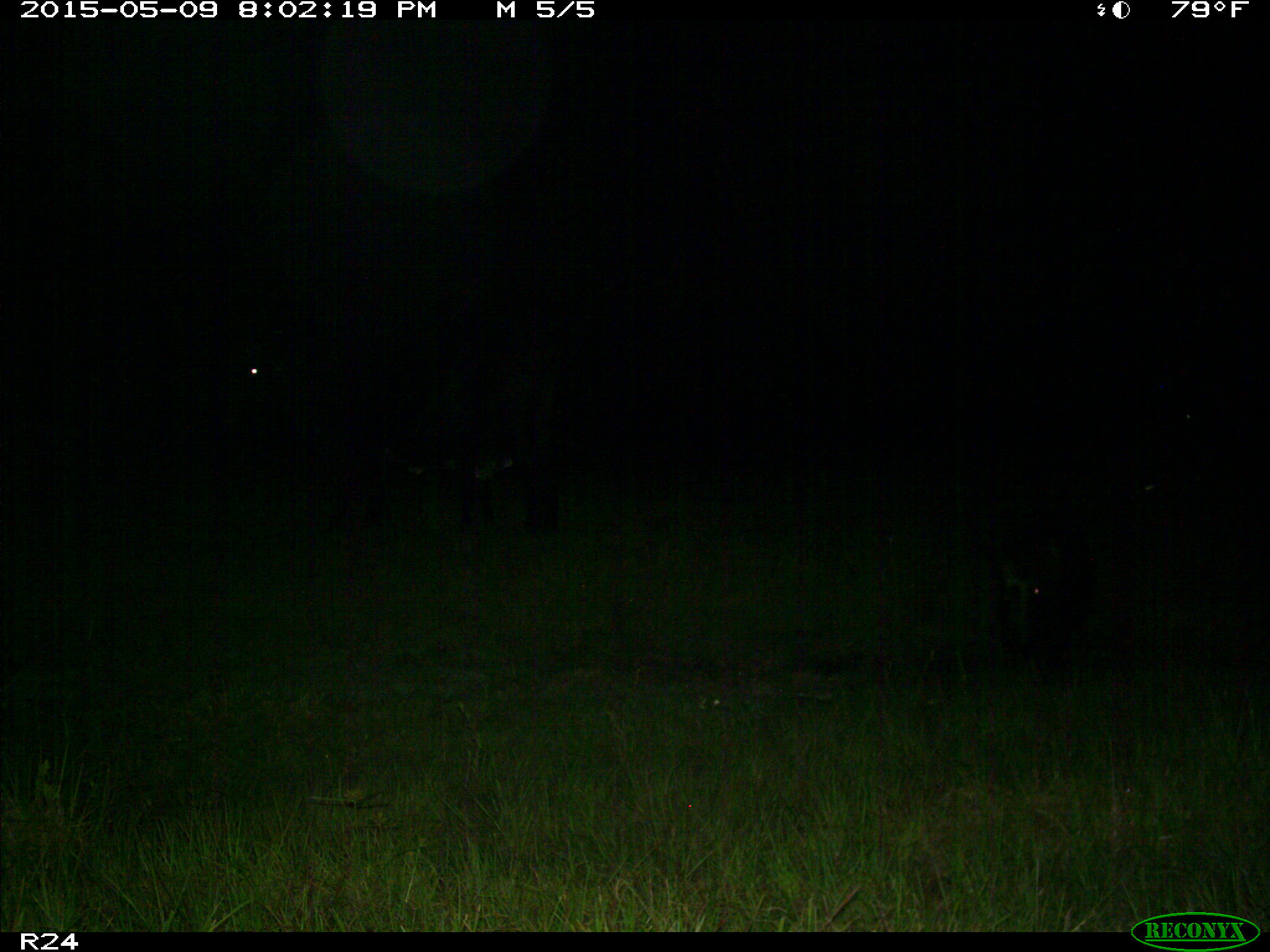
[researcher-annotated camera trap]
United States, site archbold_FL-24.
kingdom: Animalia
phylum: Chordata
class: Mammalia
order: Artiodactyla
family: Suidae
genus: Sus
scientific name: Sus scrofa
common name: wild boar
Sus scrofa (wild boar).